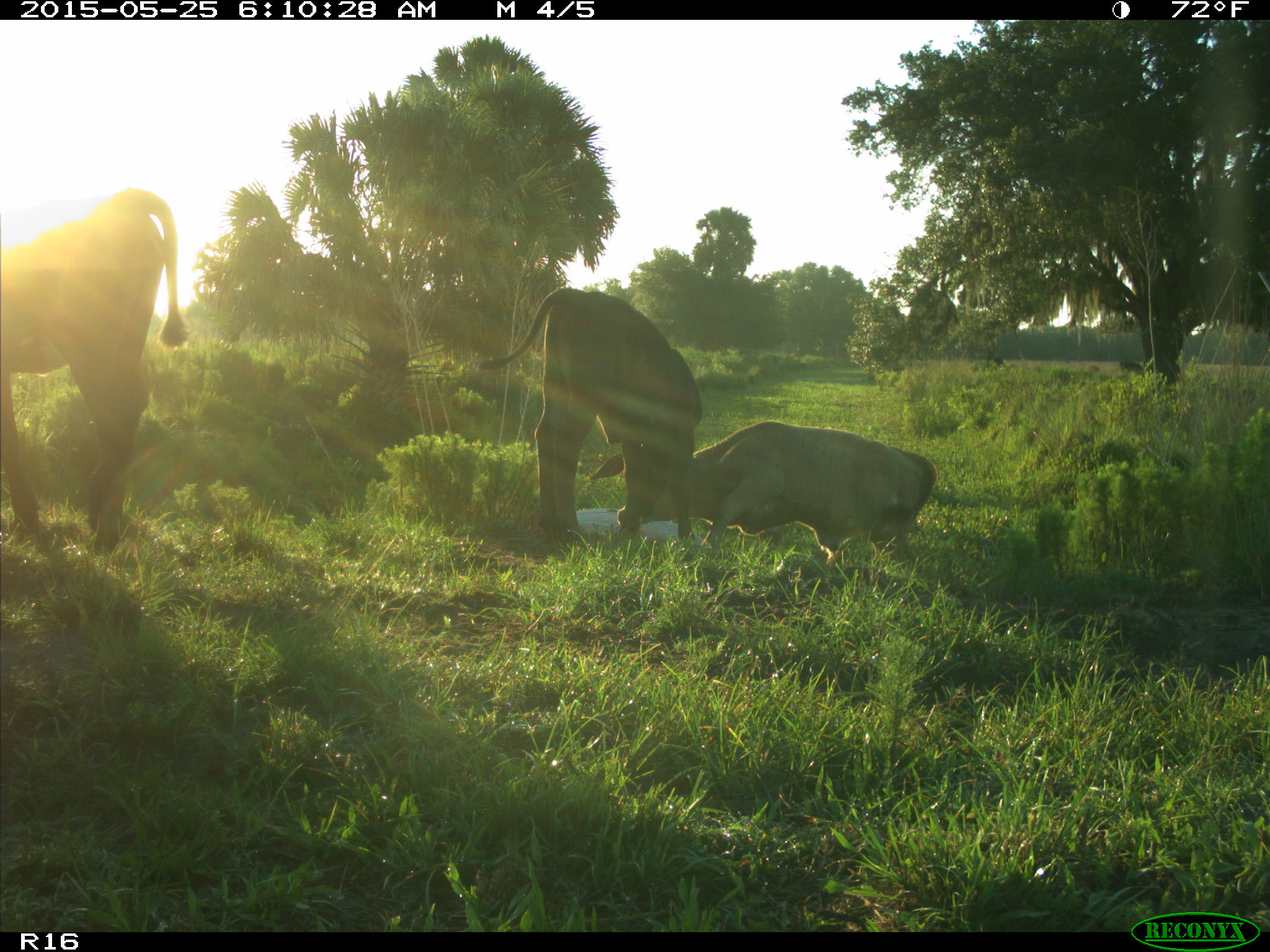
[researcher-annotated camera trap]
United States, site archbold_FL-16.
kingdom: Animalia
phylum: Chordata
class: Mammalia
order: Artiodactyla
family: Bovidae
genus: Bos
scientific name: Bos taurus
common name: domestic cow